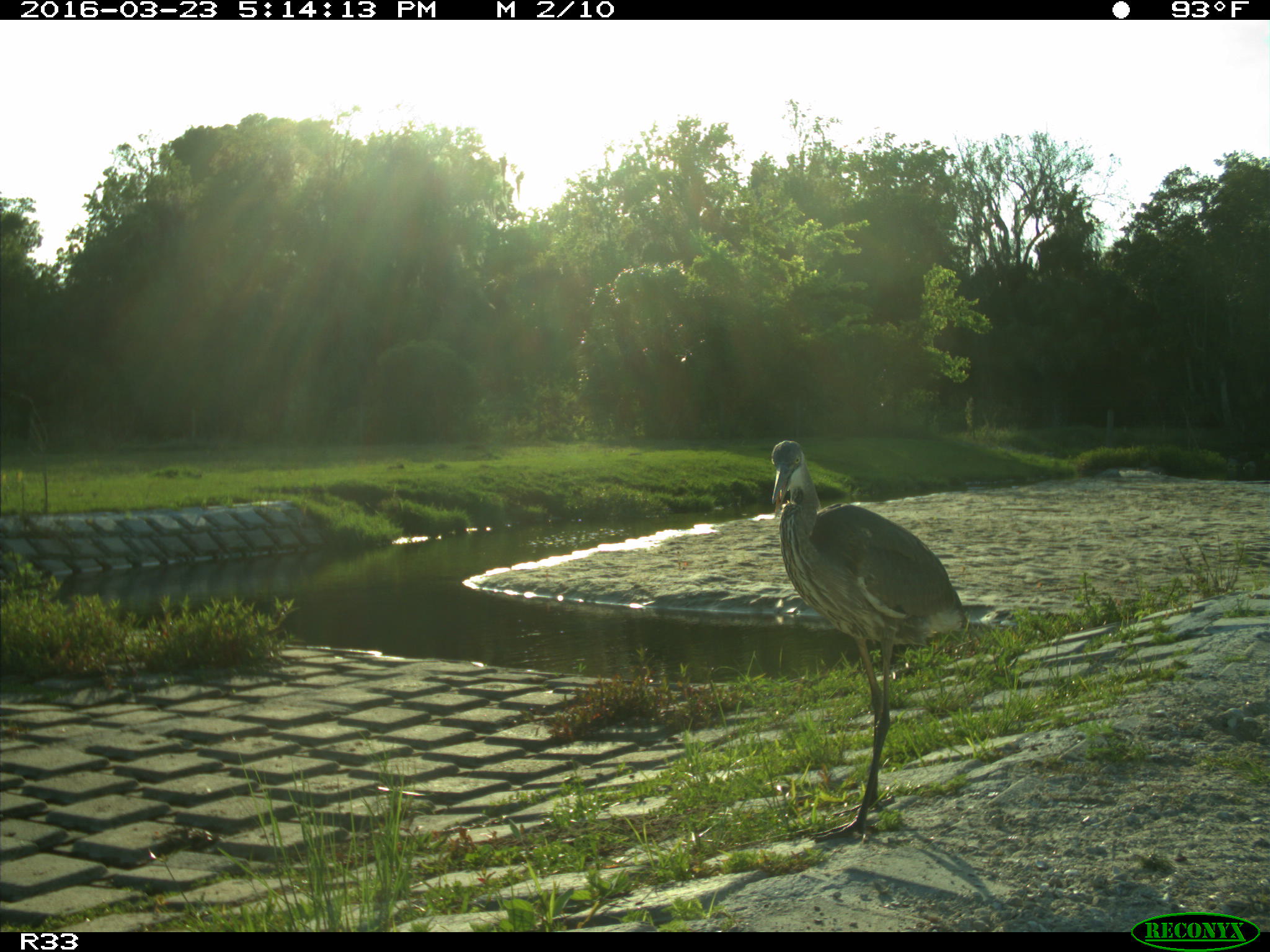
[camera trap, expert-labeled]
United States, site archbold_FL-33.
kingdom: Animalia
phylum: Chordata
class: Aves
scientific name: Aves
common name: birds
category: unidentified bird